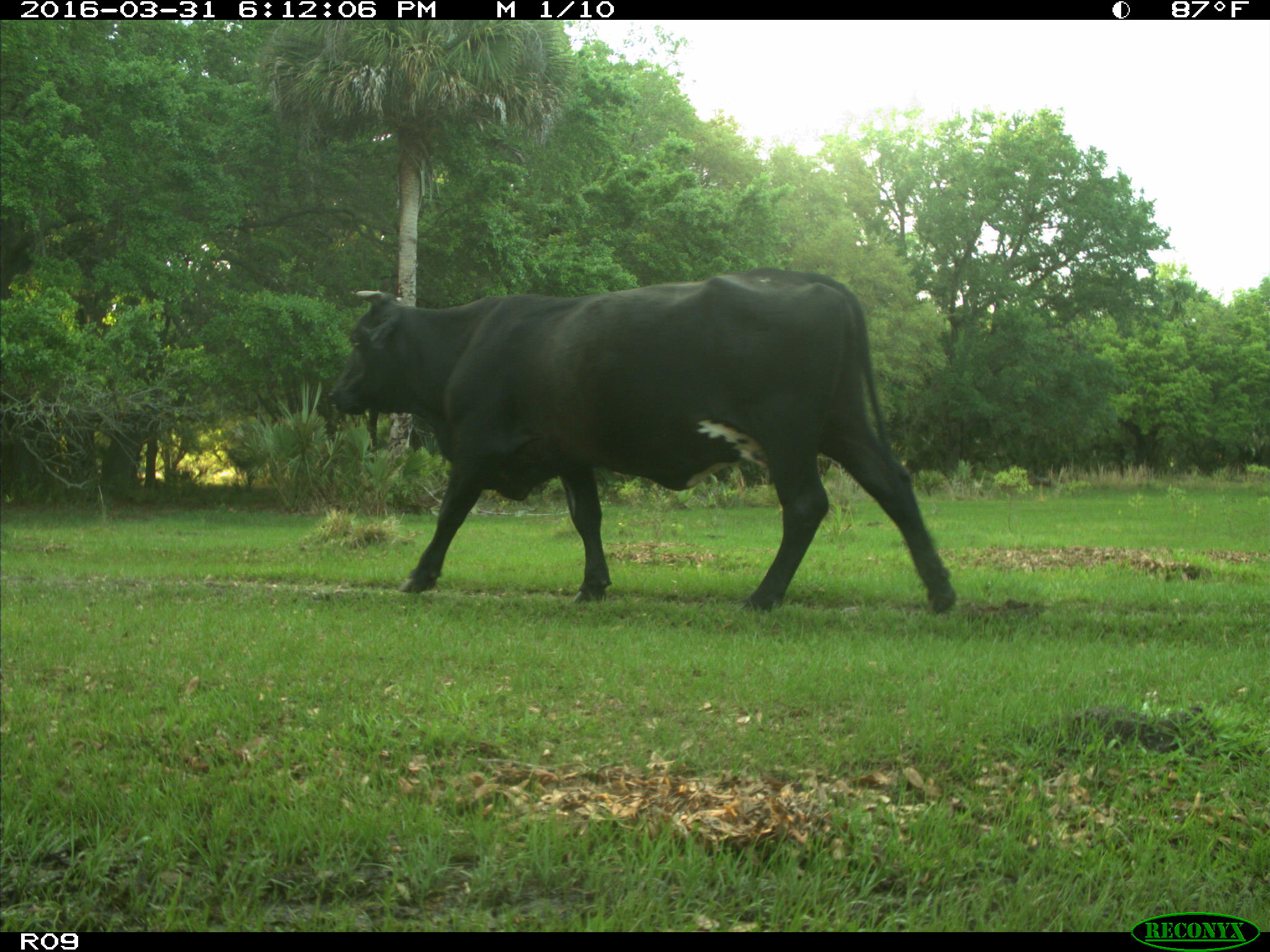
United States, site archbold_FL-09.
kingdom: Animalia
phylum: Chordata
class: Mammalia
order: Artiodactyla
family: Bovidae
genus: Bos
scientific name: Bos taurus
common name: domestic cow